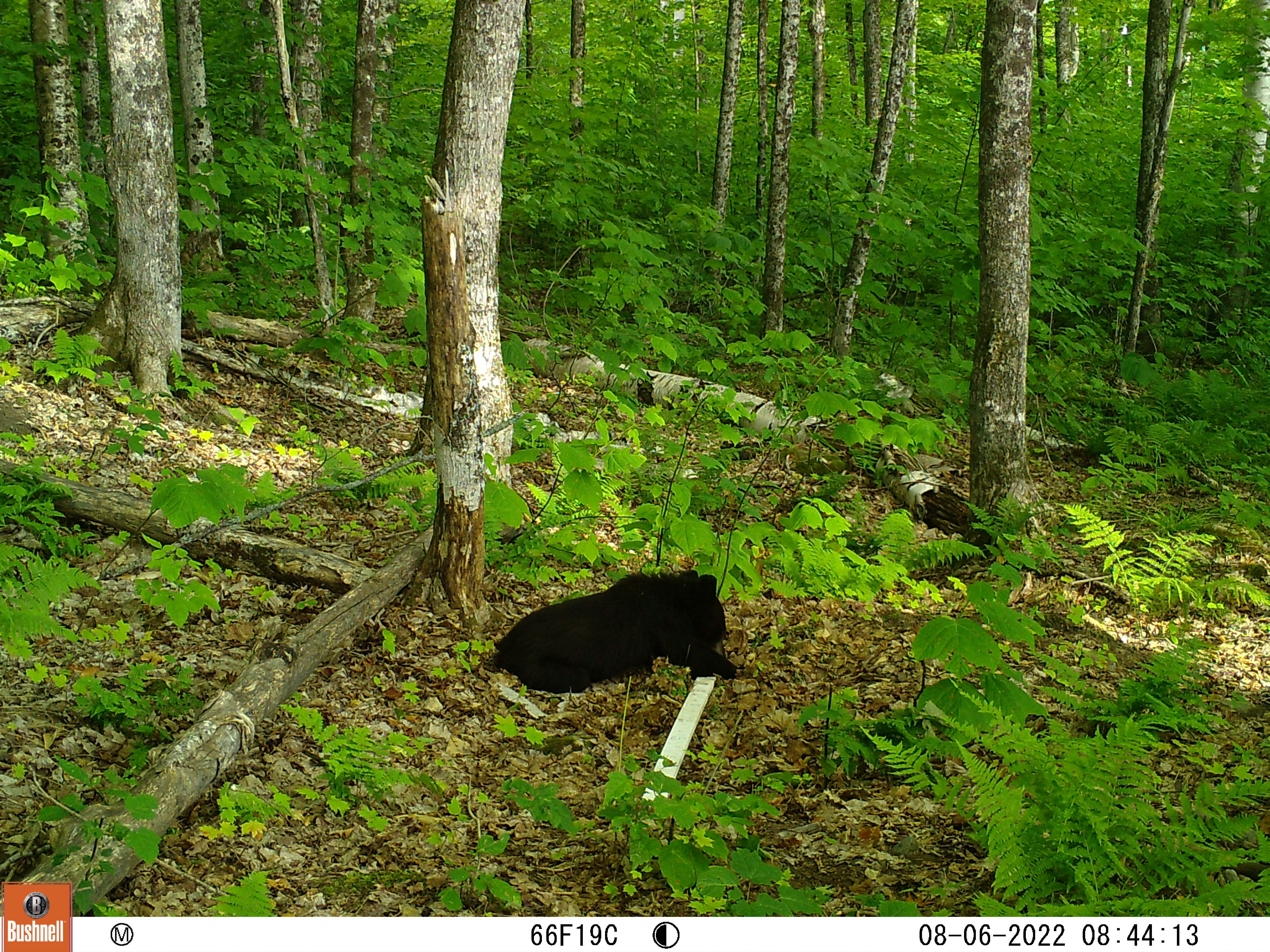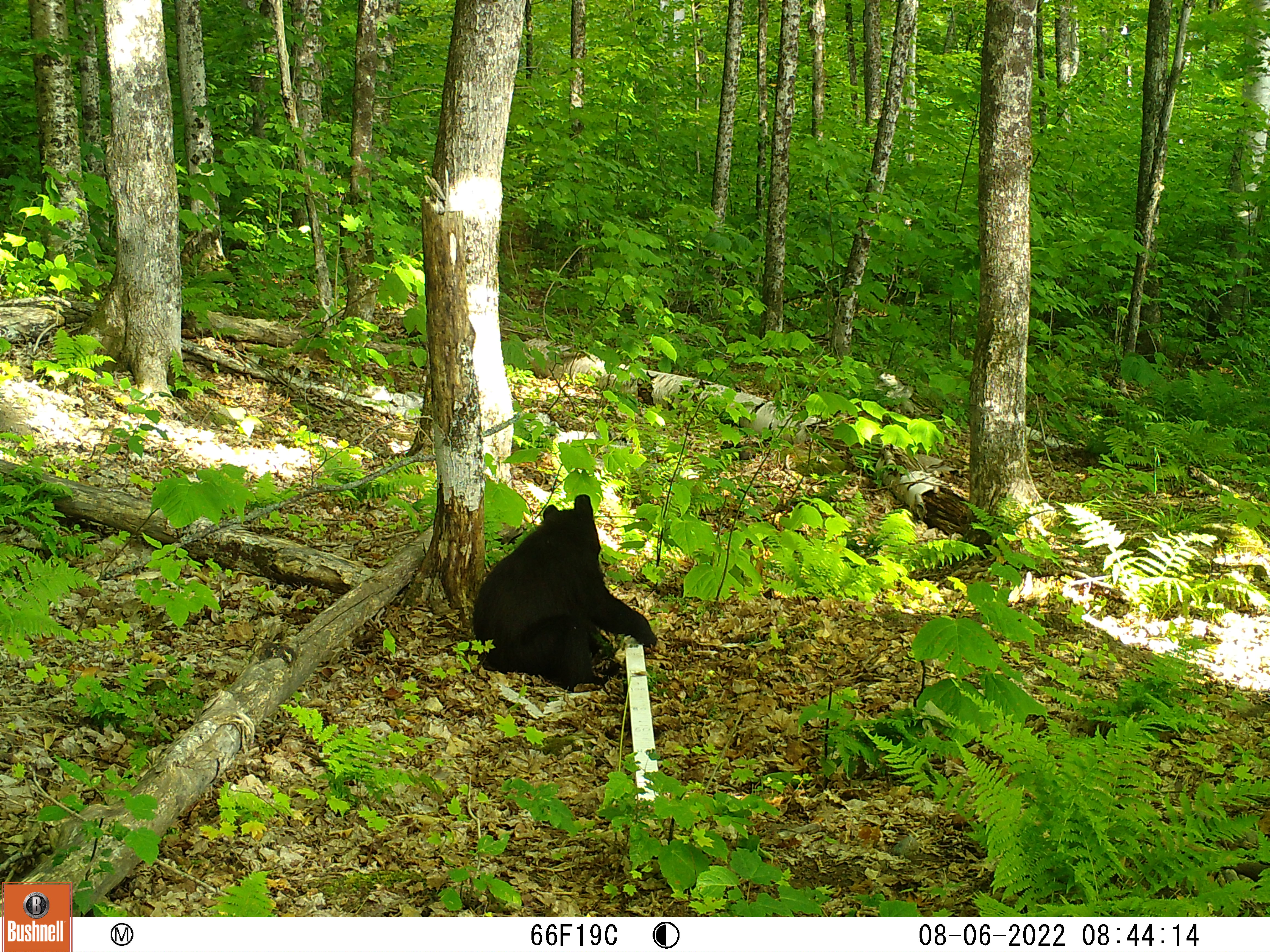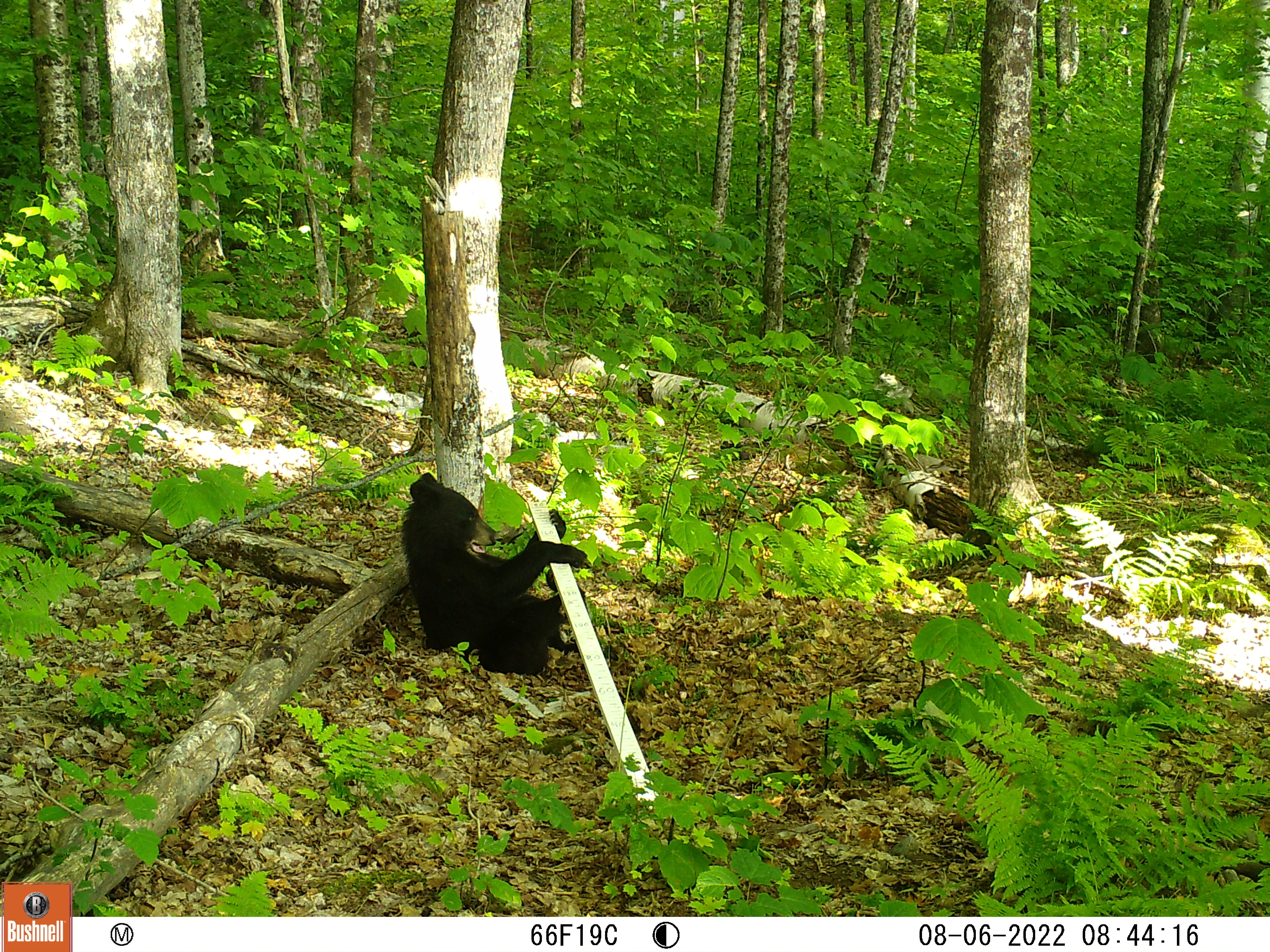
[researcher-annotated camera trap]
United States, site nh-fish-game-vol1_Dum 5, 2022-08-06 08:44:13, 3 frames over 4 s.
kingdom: Animalia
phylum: Chordata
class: Mammalia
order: Carnivora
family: Ursidae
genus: Ursus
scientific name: Ursus americanus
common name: black bear